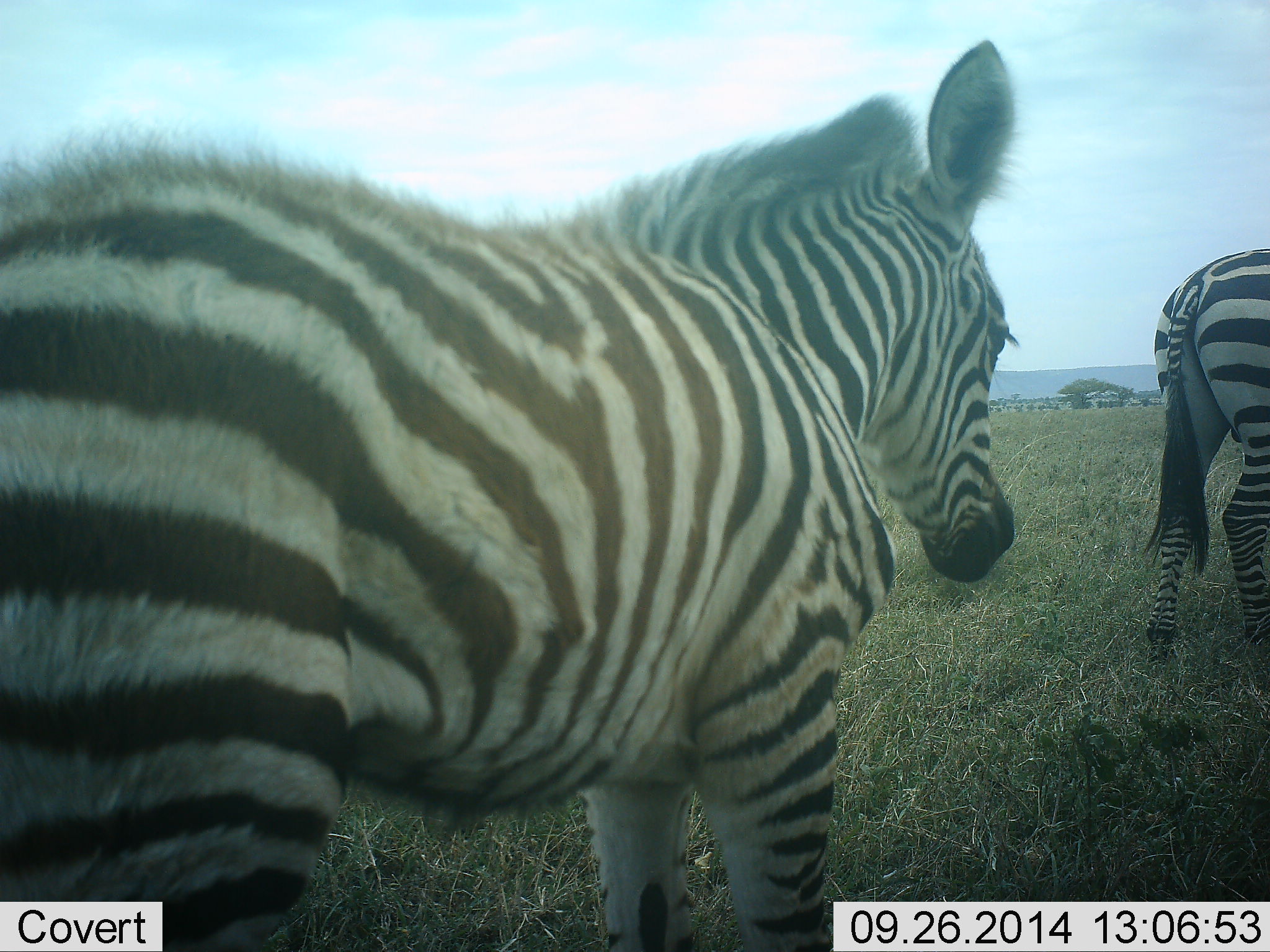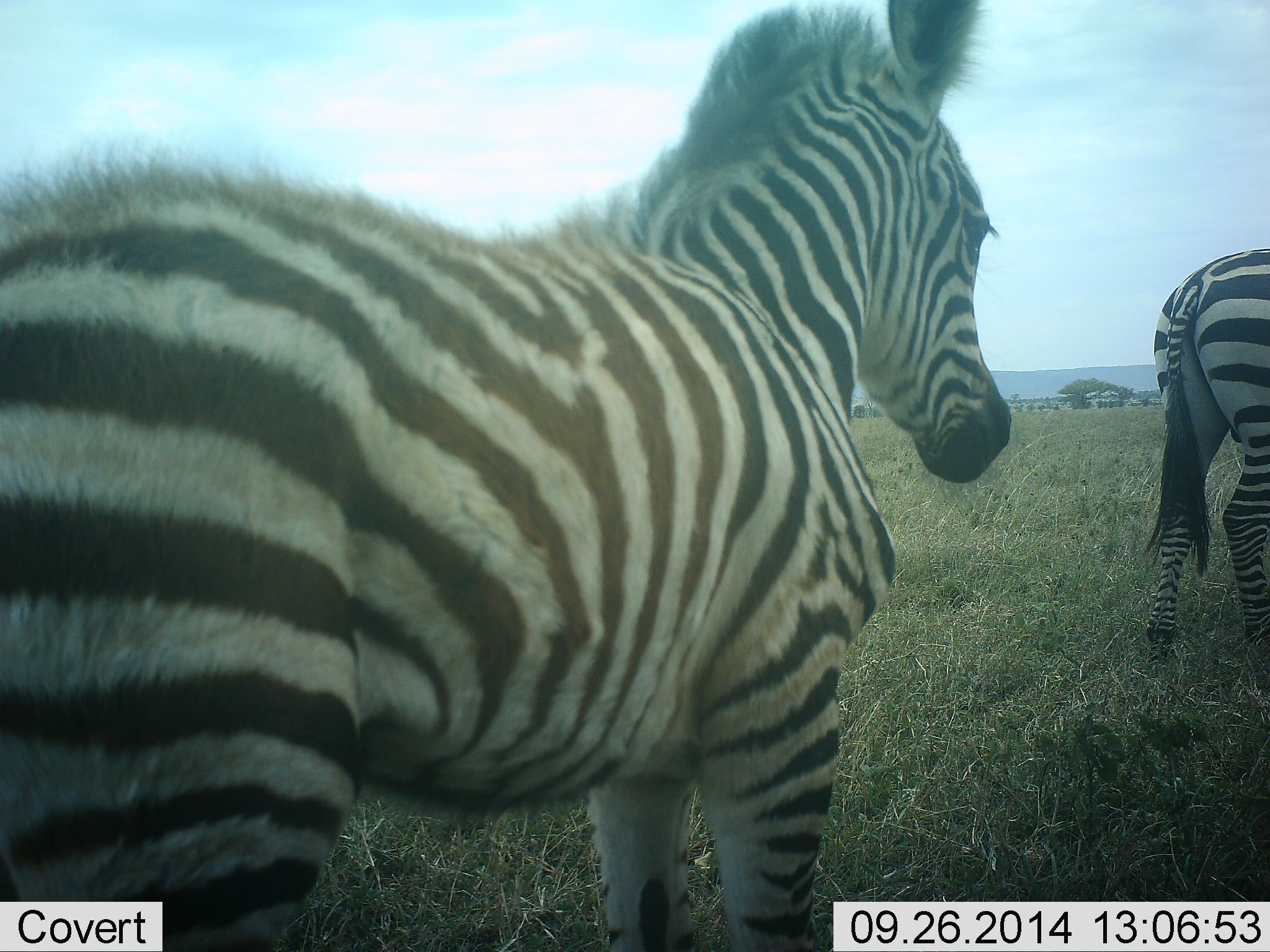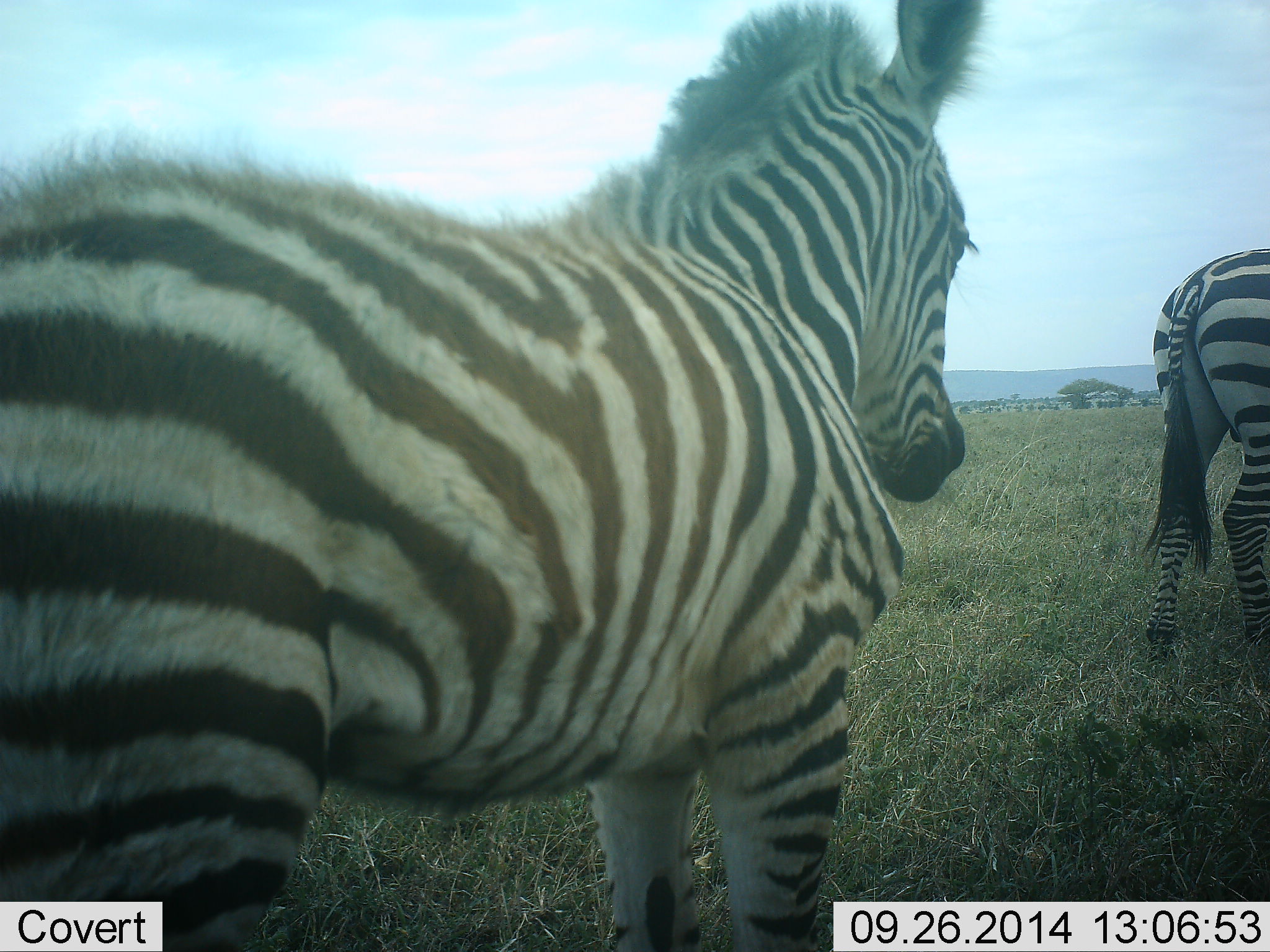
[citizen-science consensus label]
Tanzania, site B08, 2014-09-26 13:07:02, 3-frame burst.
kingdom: Animalia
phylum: Chordata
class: Mammalia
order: Perissodactyla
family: Equidae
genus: Equus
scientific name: Equus quagga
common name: plains zebra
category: zebra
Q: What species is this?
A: Zebra (plains zebra) (Equus quagga).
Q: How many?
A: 2.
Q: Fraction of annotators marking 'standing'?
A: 91%.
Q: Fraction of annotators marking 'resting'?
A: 0%.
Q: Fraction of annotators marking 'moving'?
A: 9%.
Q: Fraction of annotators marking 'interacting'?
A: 0%.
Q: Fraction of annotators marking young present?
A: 45%.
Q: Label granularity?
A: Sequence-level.